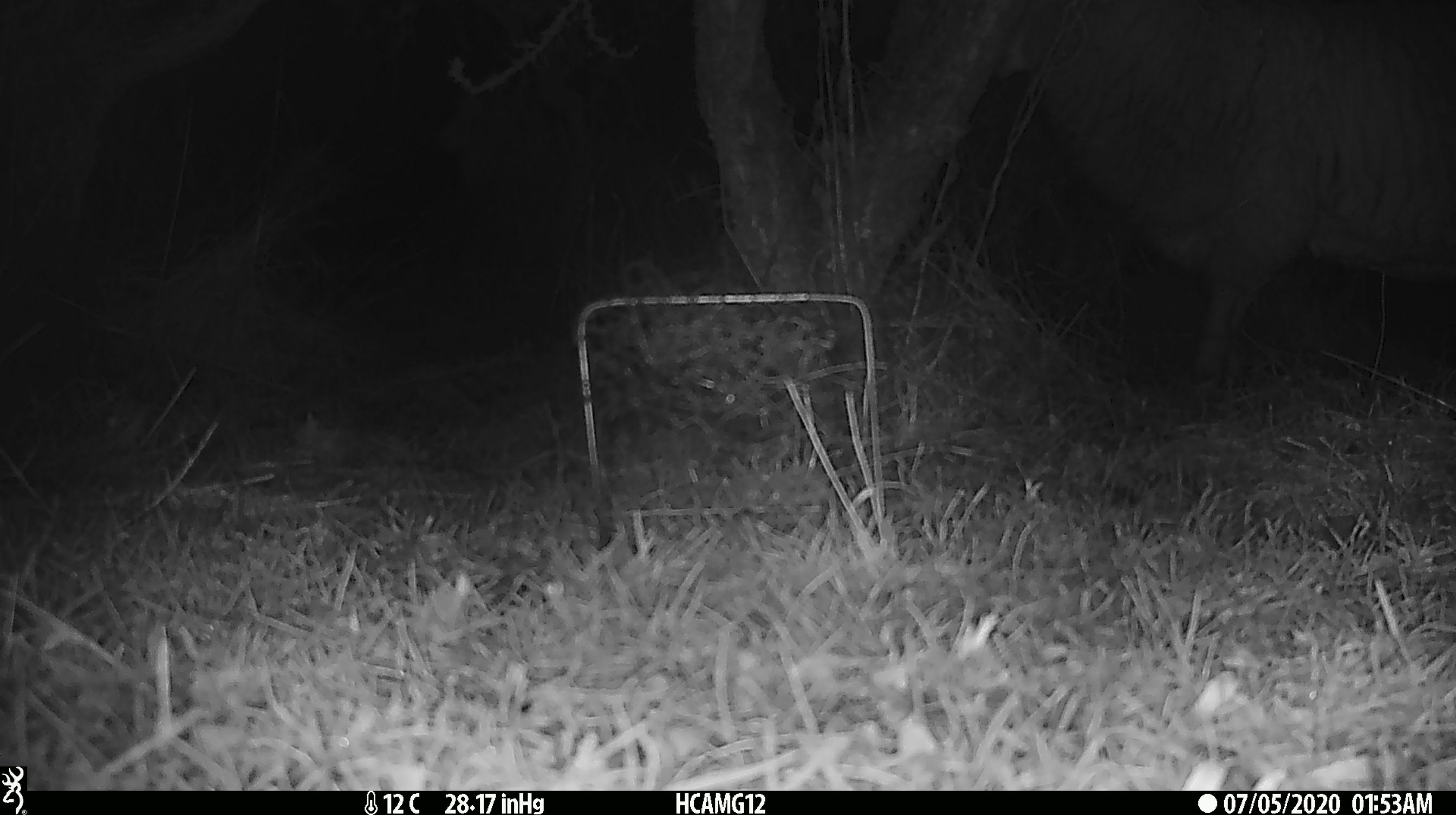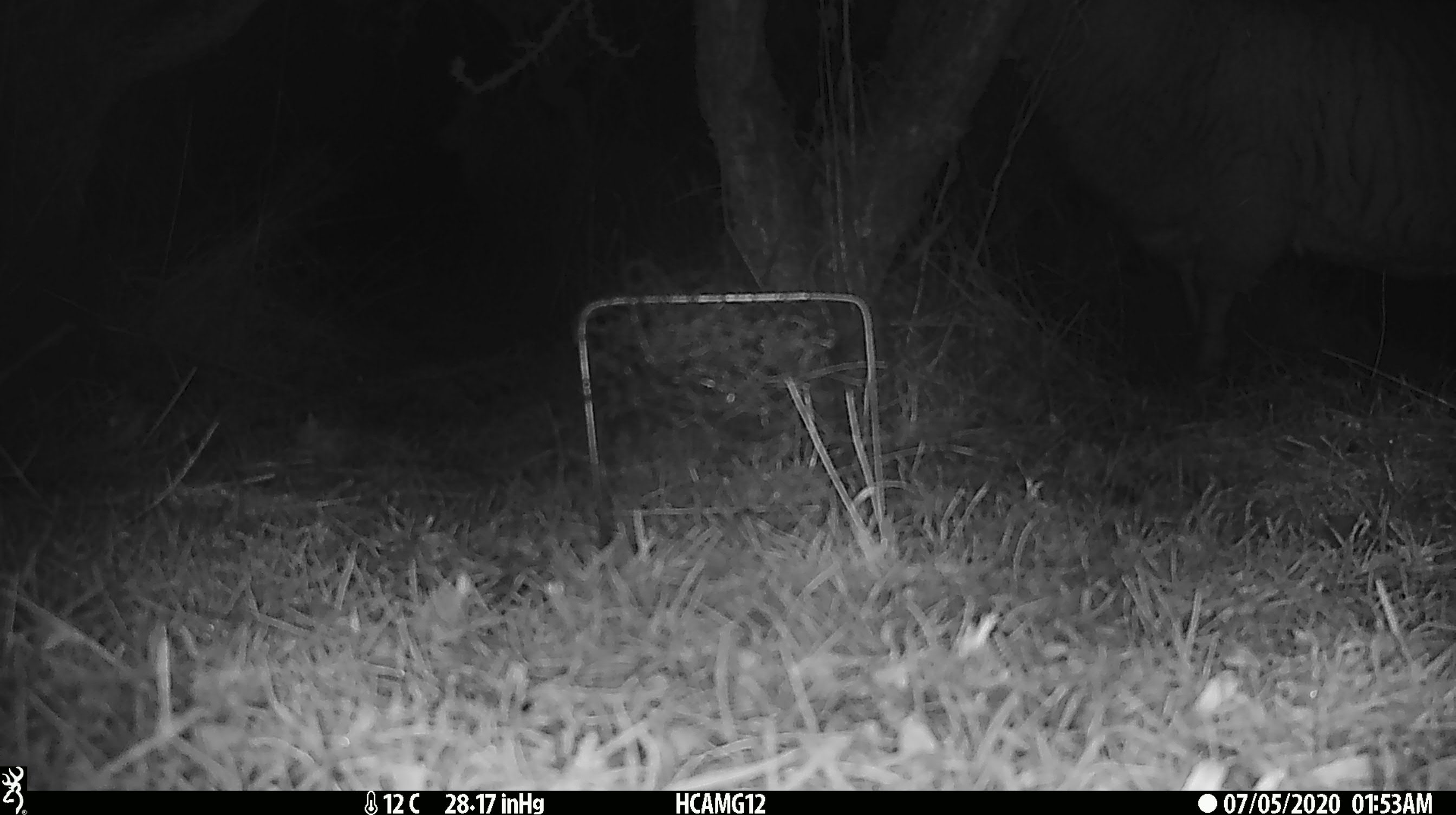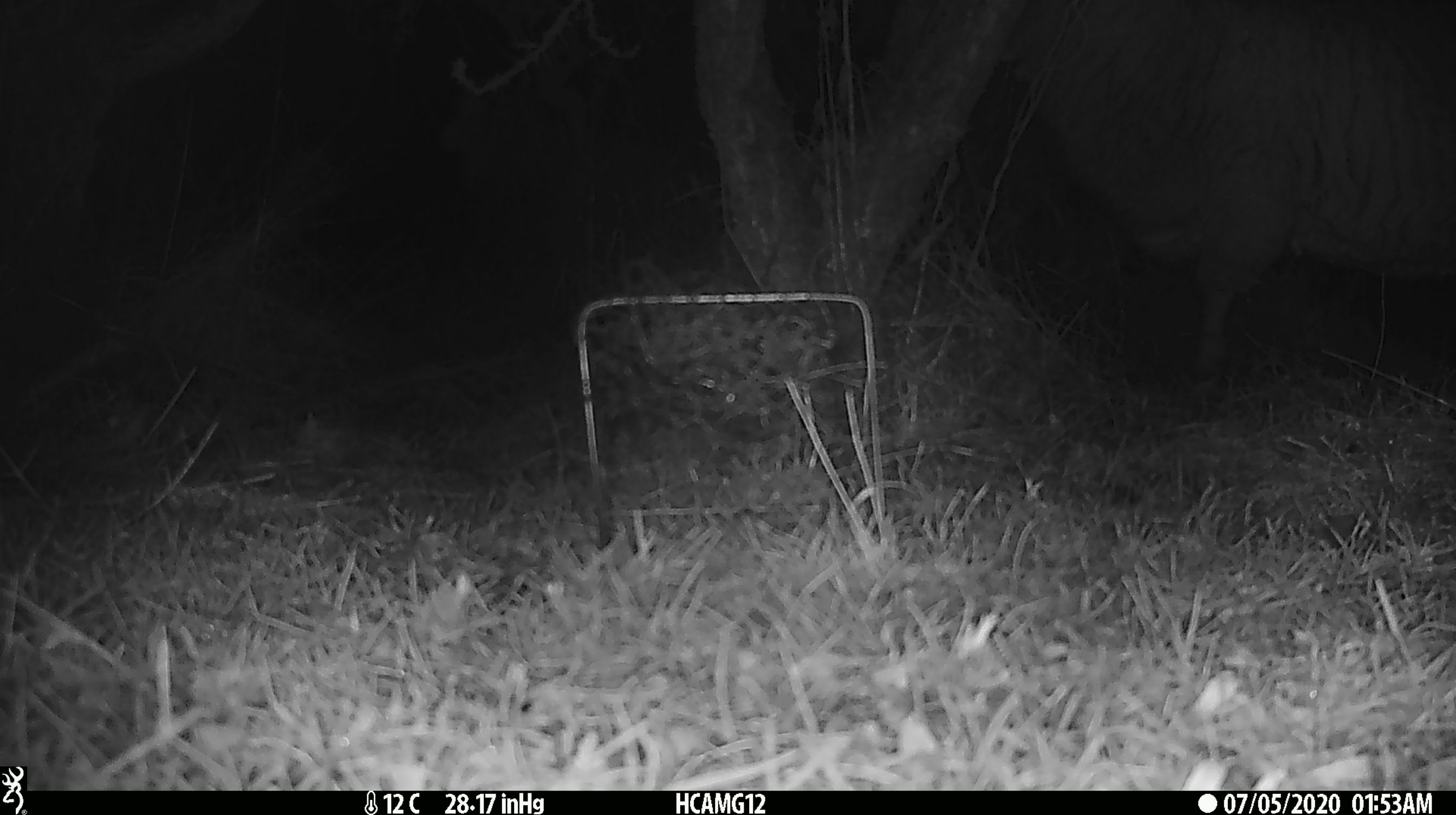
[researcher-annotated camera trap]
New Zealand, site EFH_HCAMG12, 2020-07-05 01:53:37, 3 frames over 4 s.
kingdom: Animalia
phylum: Chordata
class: Mammalia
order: Artiodactyla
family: Bovidae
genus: Ovis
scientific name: Ovis aries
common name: domestic sheep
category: sheep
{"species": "sheep (domestic sheep) (Ovis aries)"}